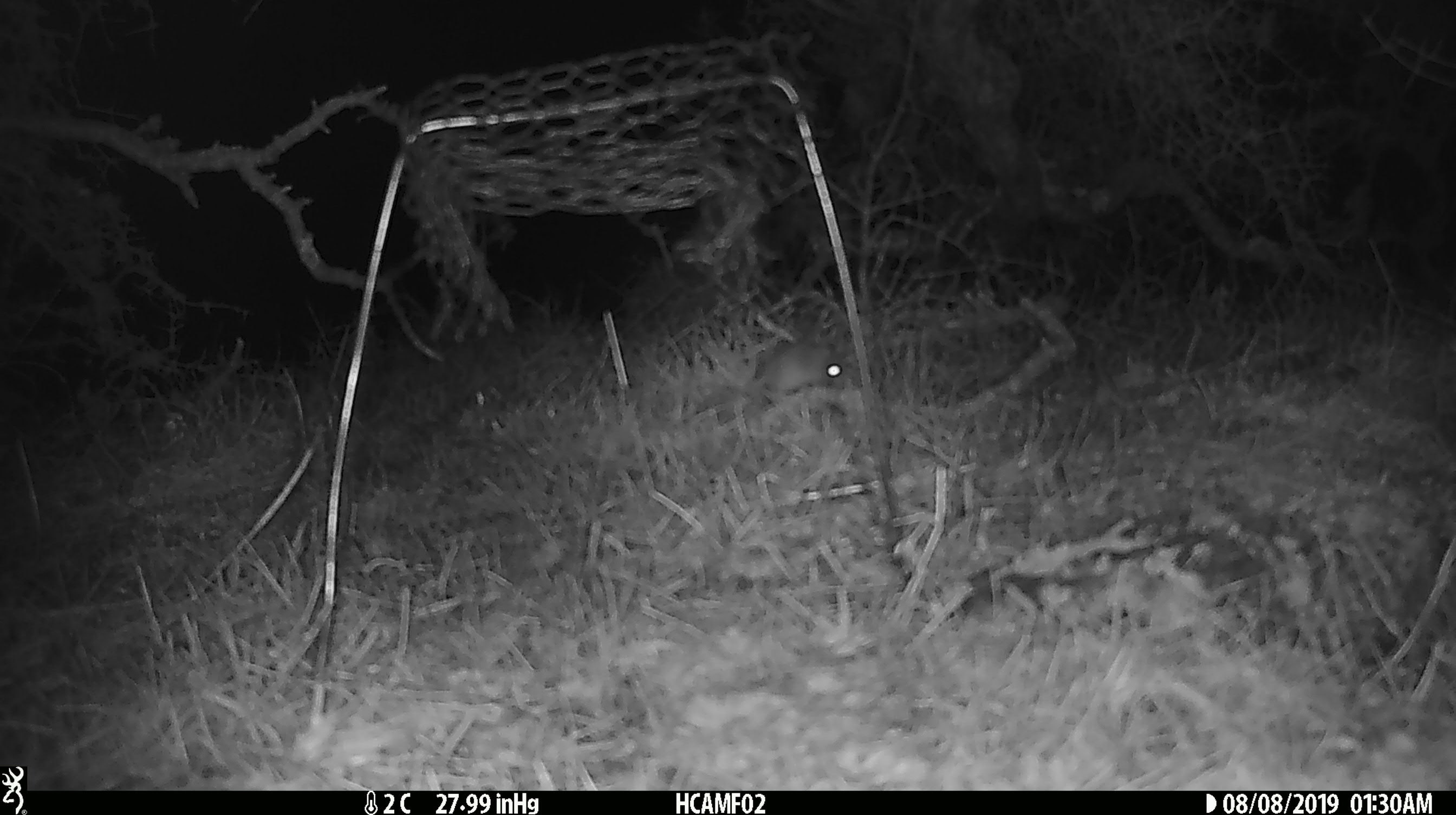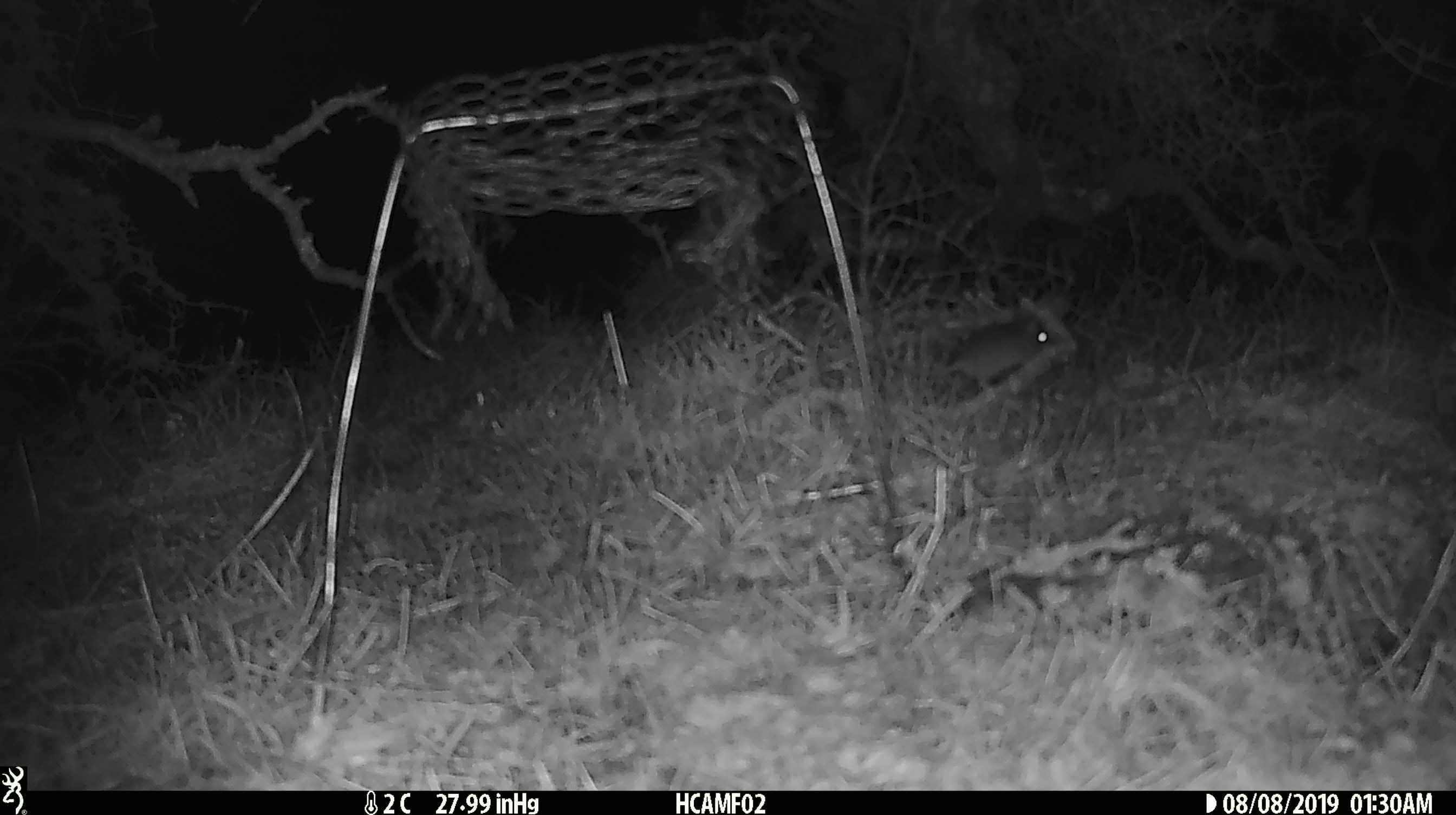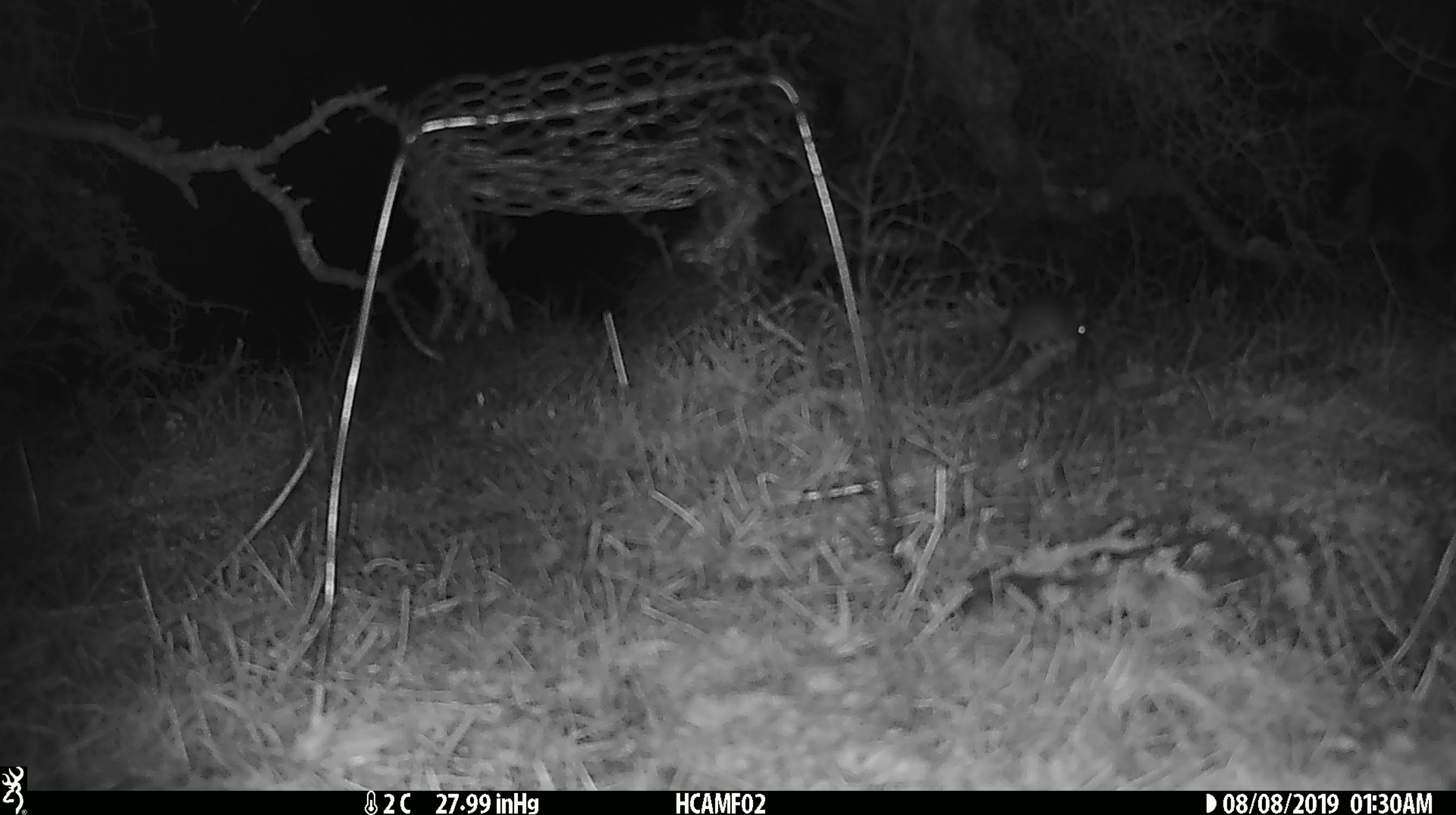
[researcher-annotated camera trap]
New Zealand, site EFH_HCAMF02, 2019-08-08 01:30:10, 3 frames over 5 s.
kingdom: Animalia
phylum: Chordata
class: Mammalia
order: Rodentia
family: Muridae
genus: Mus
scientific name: Mus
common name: mouse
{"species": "mouse (Mus)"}